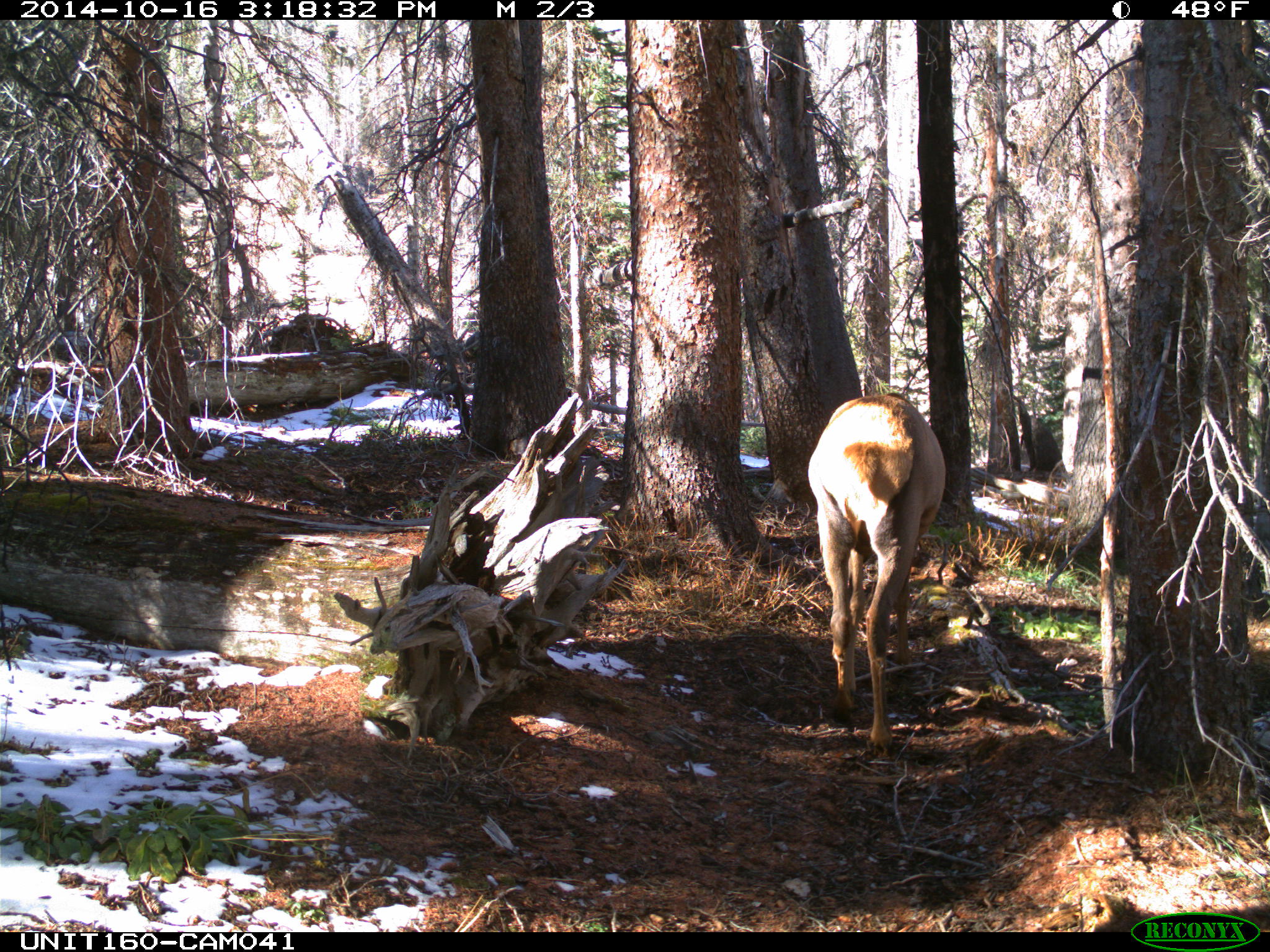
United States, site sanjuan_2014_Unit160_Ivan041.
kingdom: Animalia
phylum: Chordata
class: Mammalia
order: Artiodactyla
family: Cervidae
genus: Cervus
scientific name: Cervus elaphus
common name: red deer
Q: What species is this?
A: Cervus elaphus (red deer).